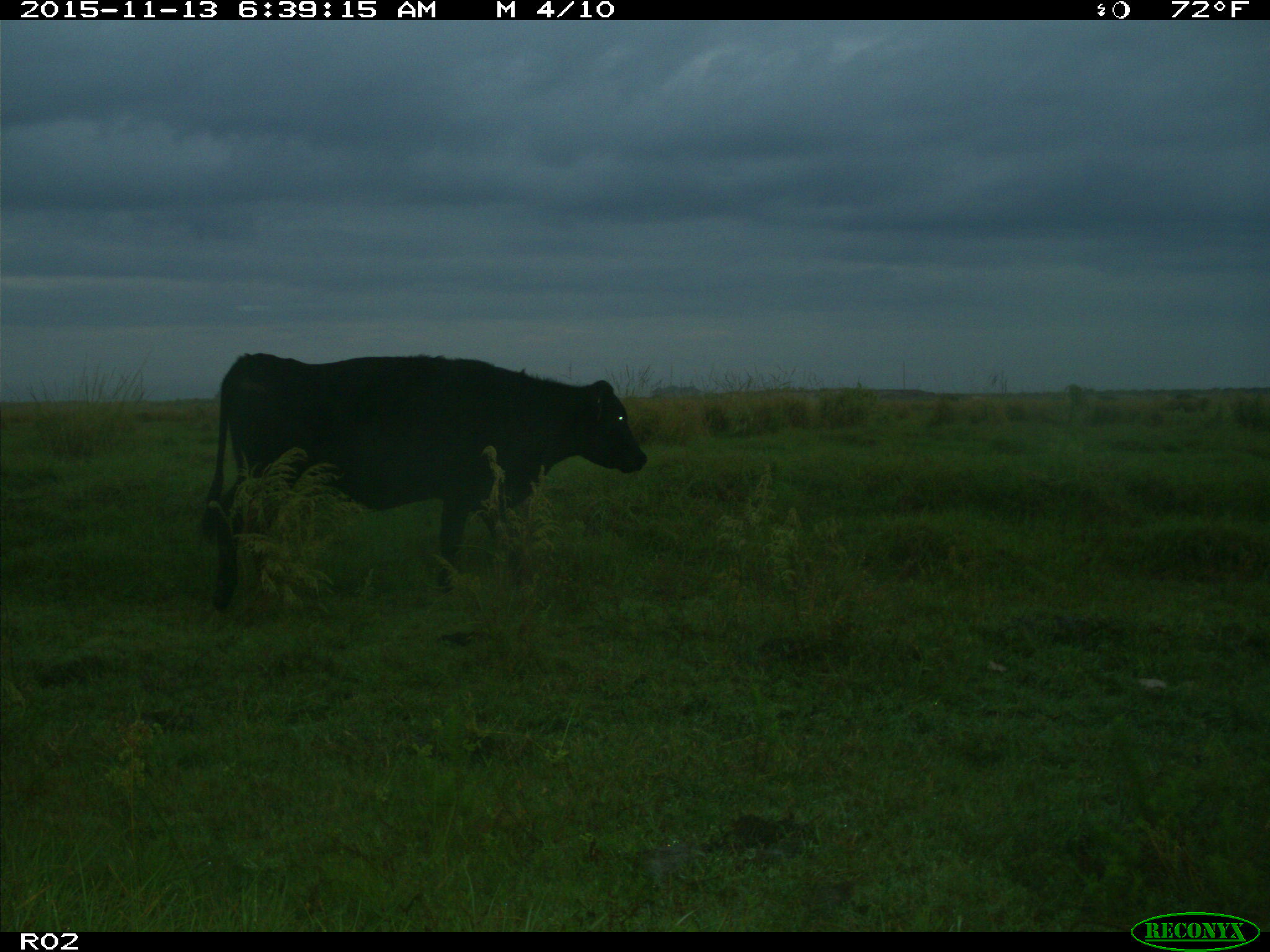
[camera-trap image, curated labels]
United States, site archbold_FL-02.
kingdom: Animalia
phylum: Chordata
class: Mammalia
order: Artiodactyla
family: Bovidae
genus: Bos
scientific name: Bos taurus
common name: domestic cow